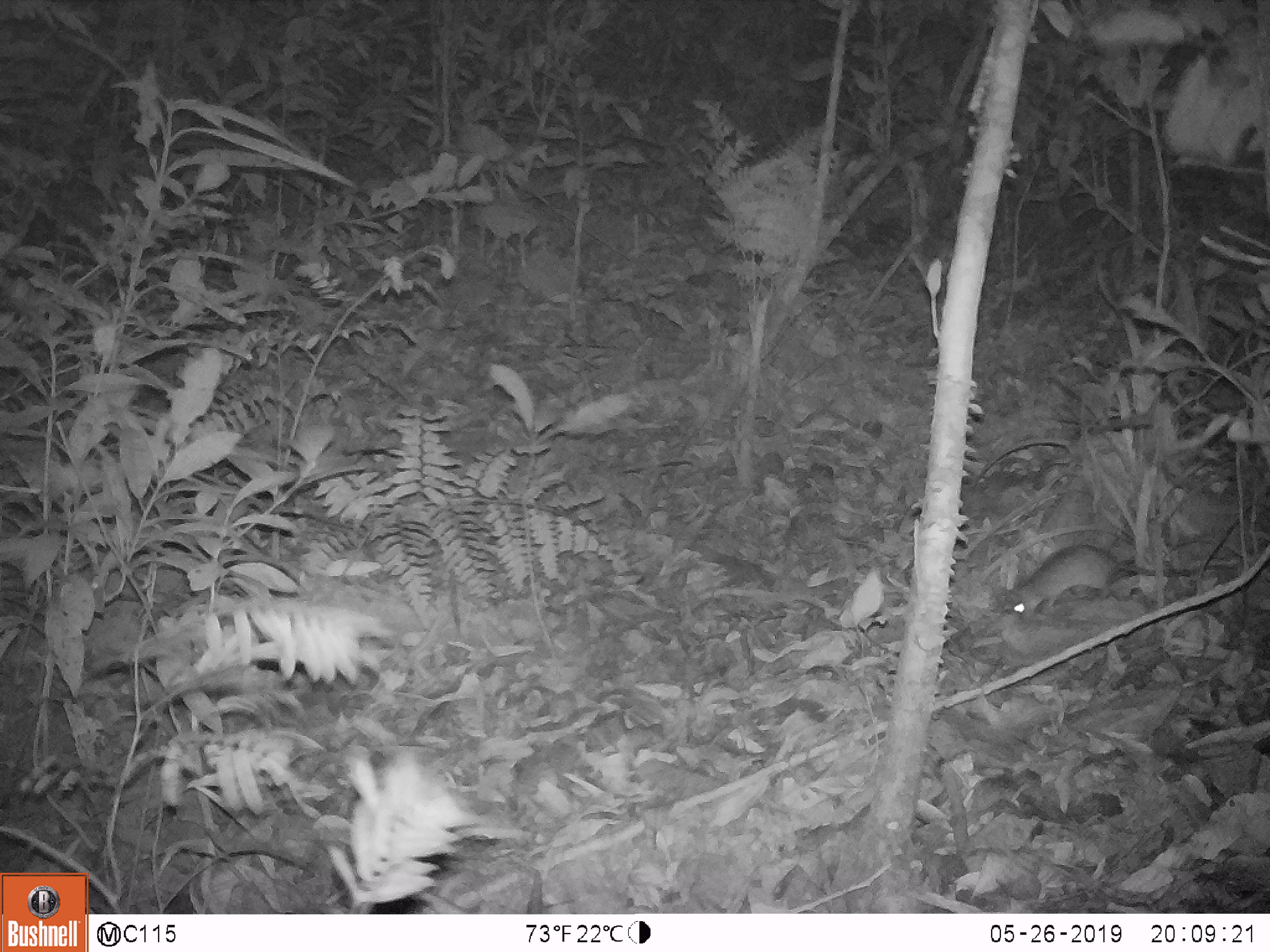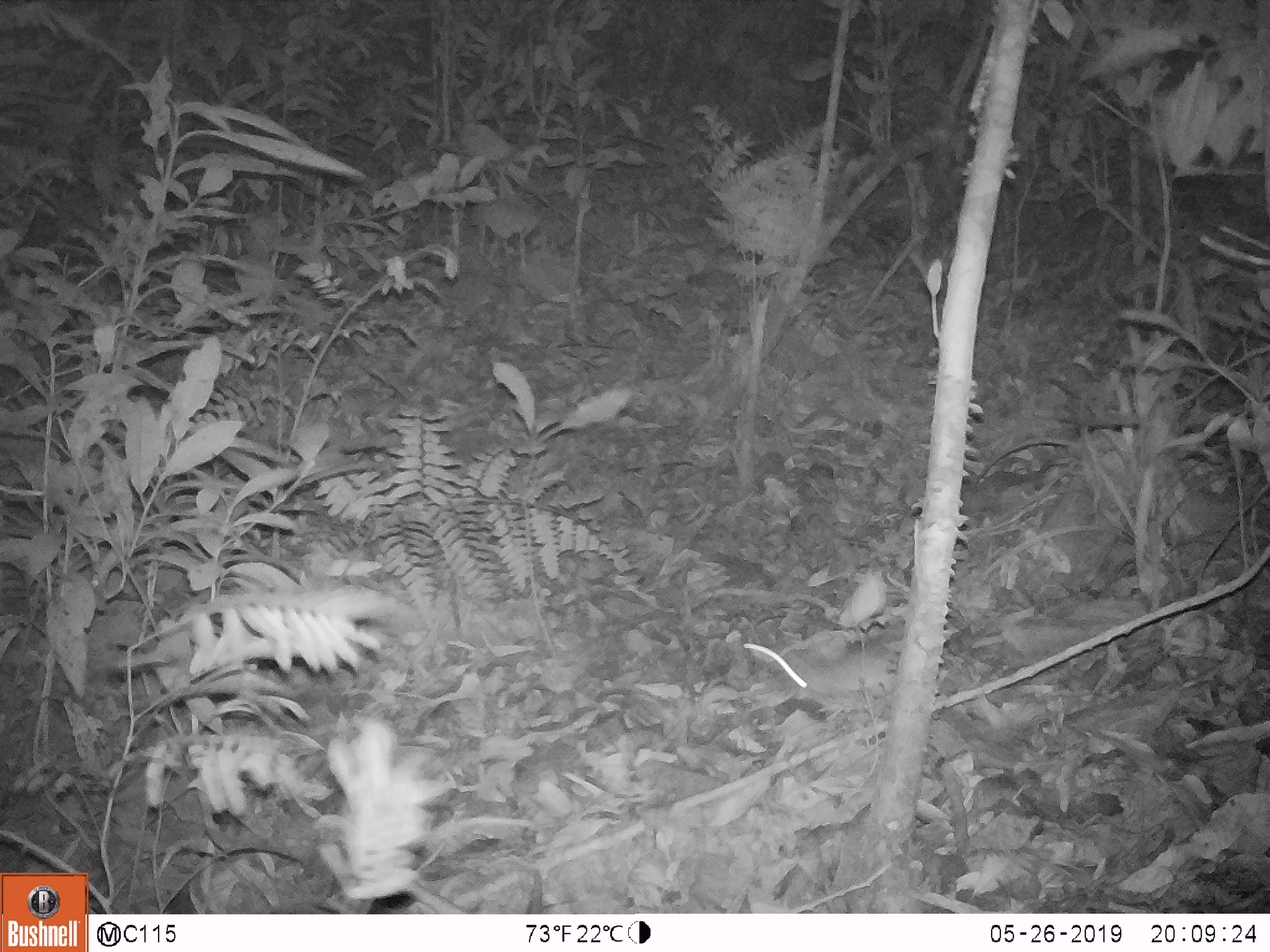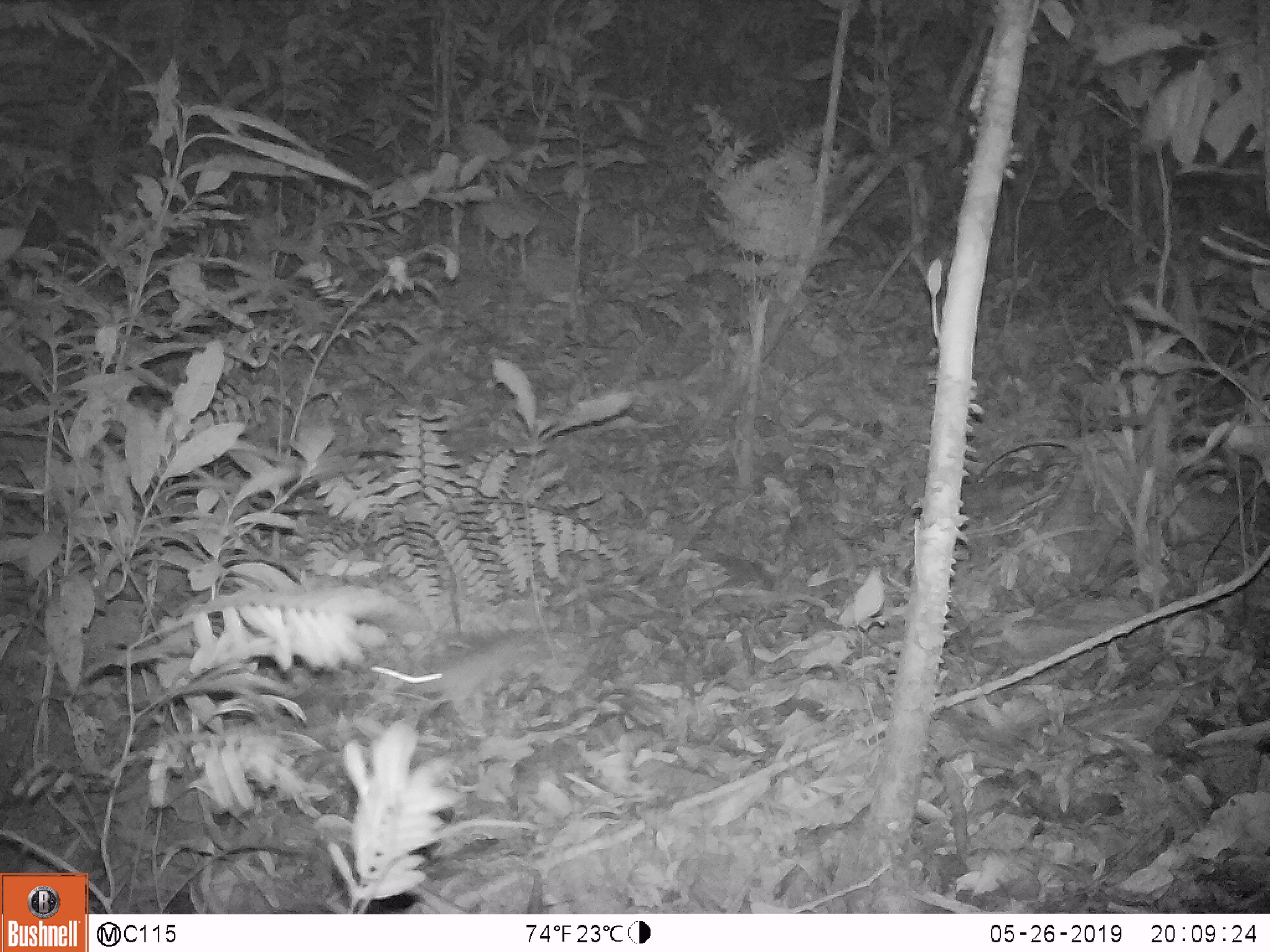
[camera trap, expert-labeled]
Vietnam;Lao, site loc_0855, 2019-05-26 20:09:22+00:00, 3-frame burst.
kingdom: Animalia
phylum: Chordata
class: Mammalia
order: Rodentia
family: Muridae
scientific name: Muridae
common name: old-world mice and rats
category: unidentified murid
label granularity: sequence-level